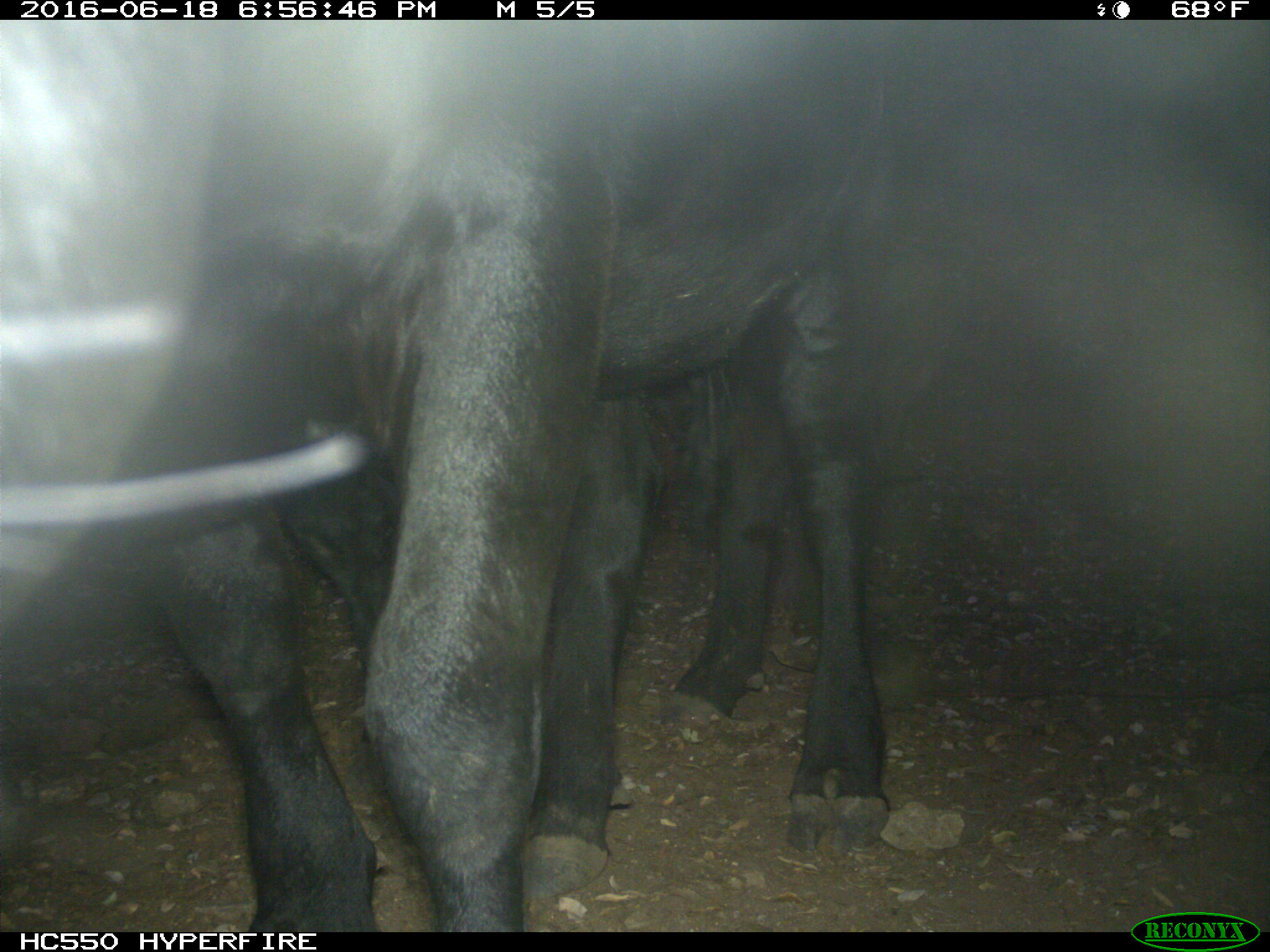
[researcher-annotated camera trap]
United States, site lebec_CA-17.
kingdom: Animalia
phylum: Chordata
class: Mammalia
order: Artiodactyla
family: Bovidae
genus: Bos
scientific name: Bos taurus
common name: domestic cow